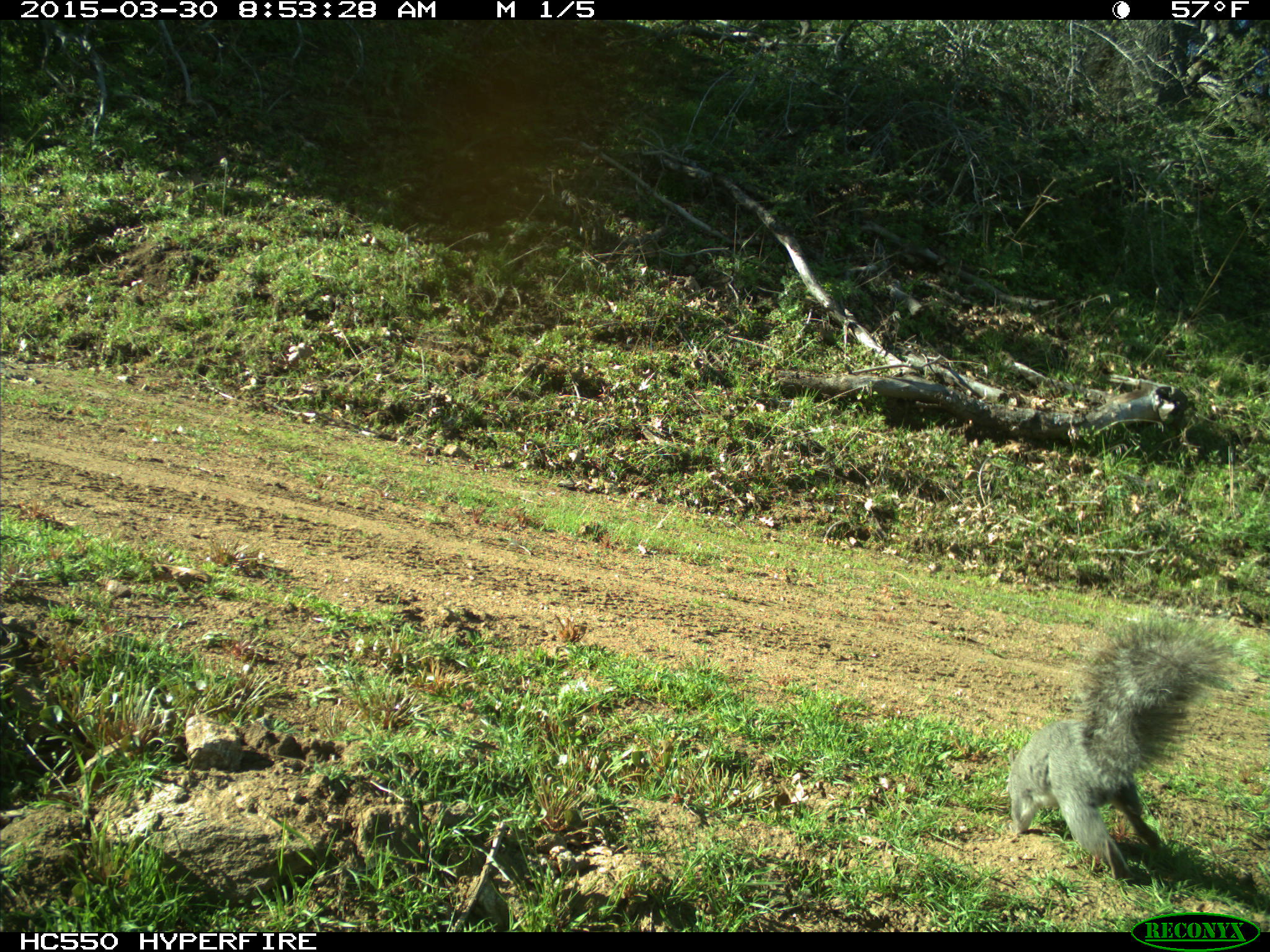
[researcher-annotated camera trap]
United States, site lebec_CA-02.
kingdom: Animalia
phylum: Chordata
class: Mammalia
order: Rodentia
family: Sciuridae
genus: Sciurus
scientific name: Sciurus carolinensis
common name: eastern gray squirrel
Sciurus carolinensis (eastern gray squirrel).